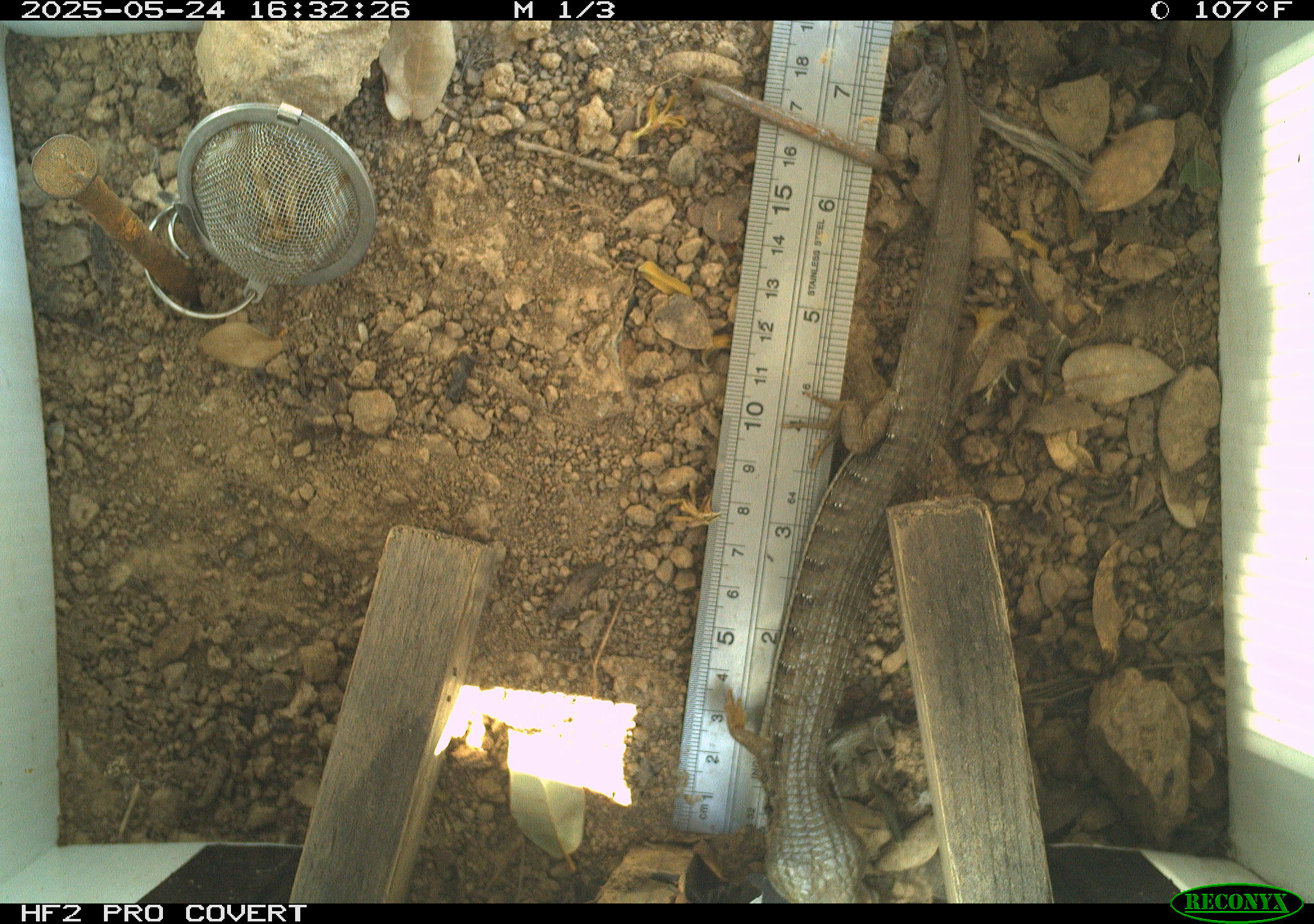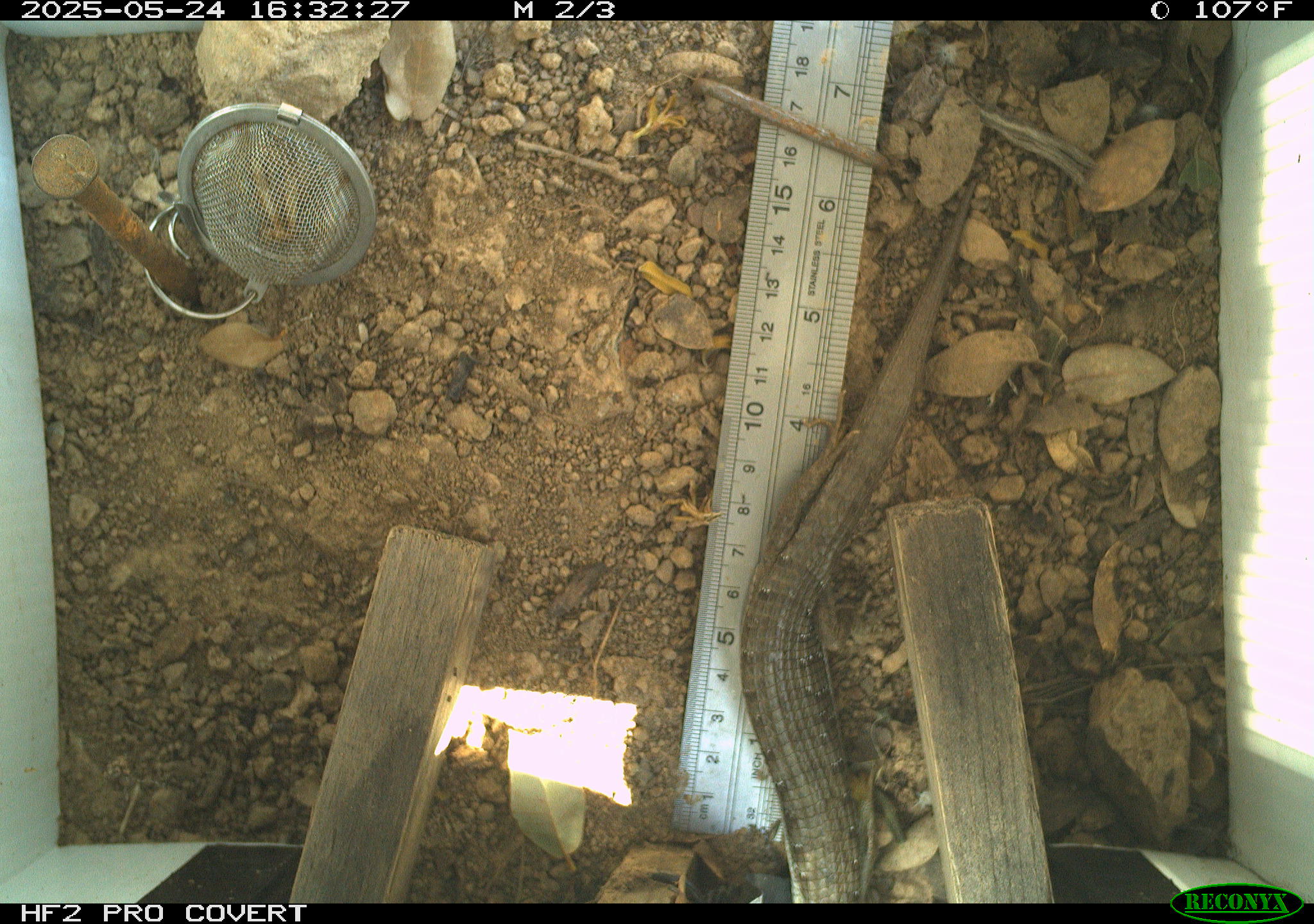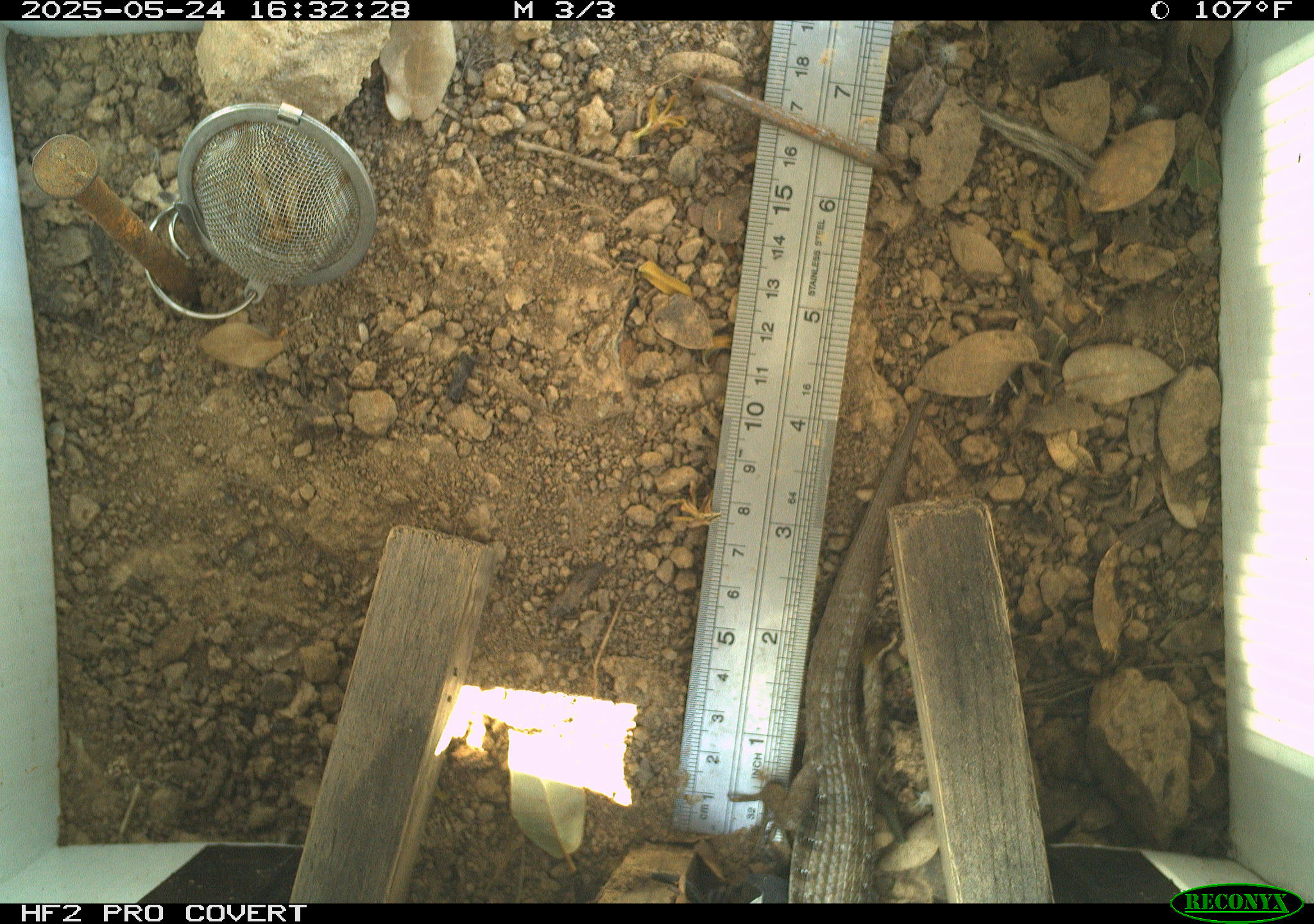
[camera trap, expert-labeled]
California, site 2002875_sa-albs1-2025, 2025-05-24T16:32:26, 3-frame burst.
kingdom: Animalia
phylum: Chordata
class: Reptilia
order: Squamata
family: Anguidae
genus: Elgaria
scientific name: Elgaria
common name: alligator lizards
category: elgaria species